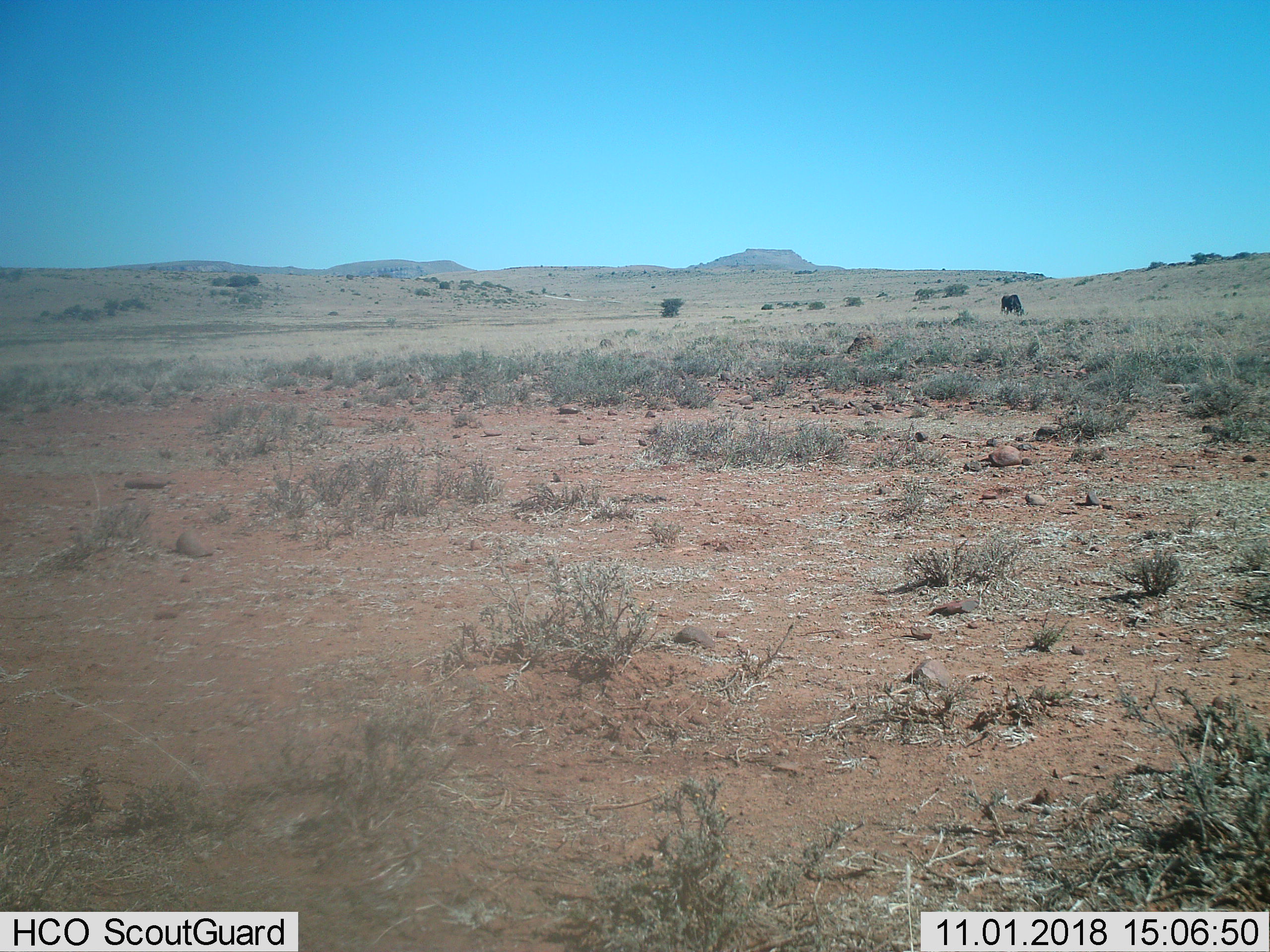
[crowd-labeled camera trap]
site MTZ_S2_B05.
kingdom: Animalia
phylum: Chordata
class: Mammalia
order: Artiodactyla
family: Bovidae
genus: Connochaetes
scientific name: Connochaetes gnou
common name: black wildebeest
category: wildebeestblack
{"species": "wildebeestblack (black wildebeest) (Connochaetes gnou)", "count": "1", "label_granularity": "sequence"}